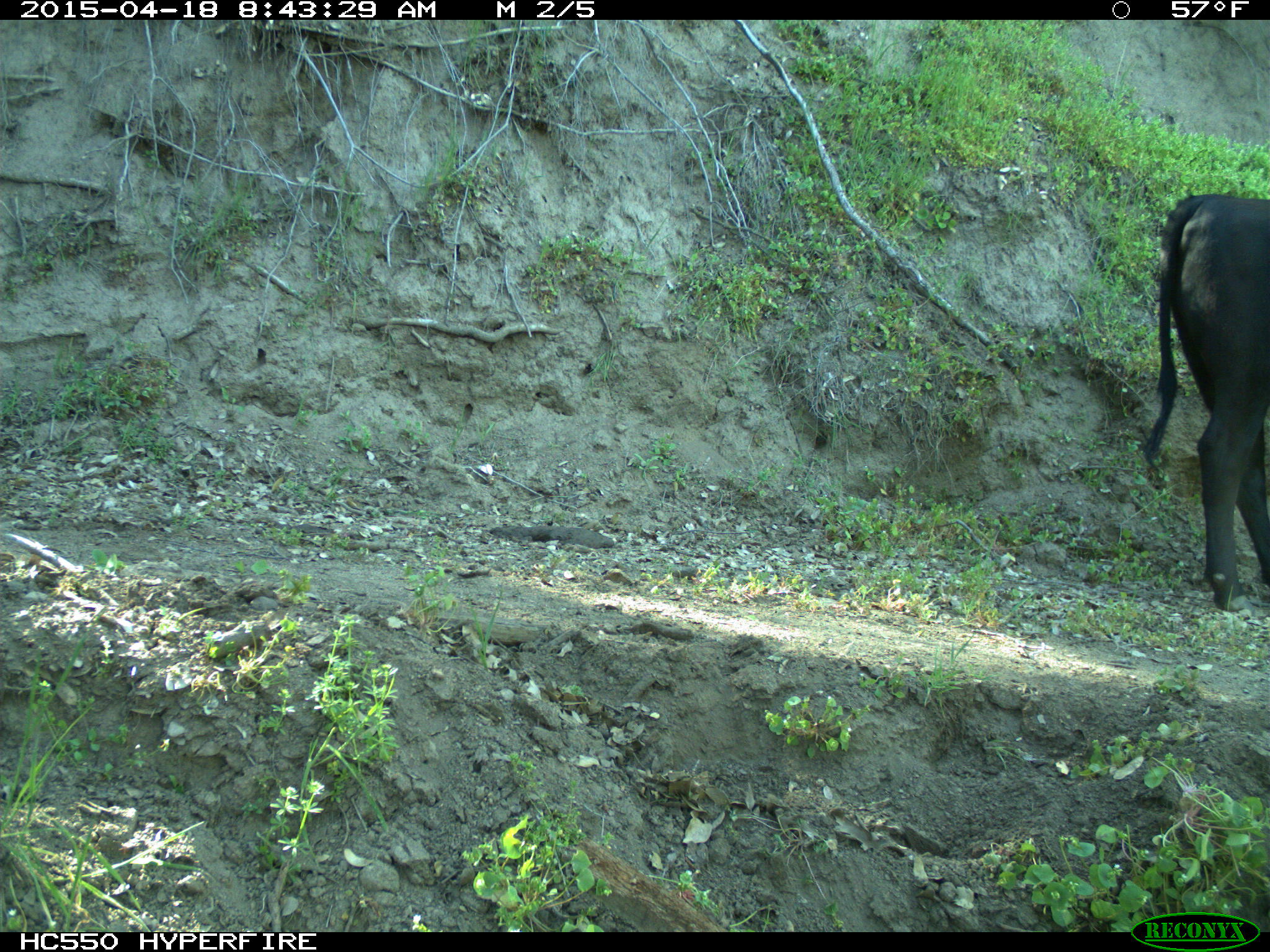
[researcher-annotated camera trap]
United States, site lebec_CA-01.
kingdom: Animalia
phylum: Chordata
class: Mammalia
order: Artiodactyla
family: Bovidae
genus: Bos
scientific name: Bos taurus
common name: domestic cow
Bos taurus (domestic cow).